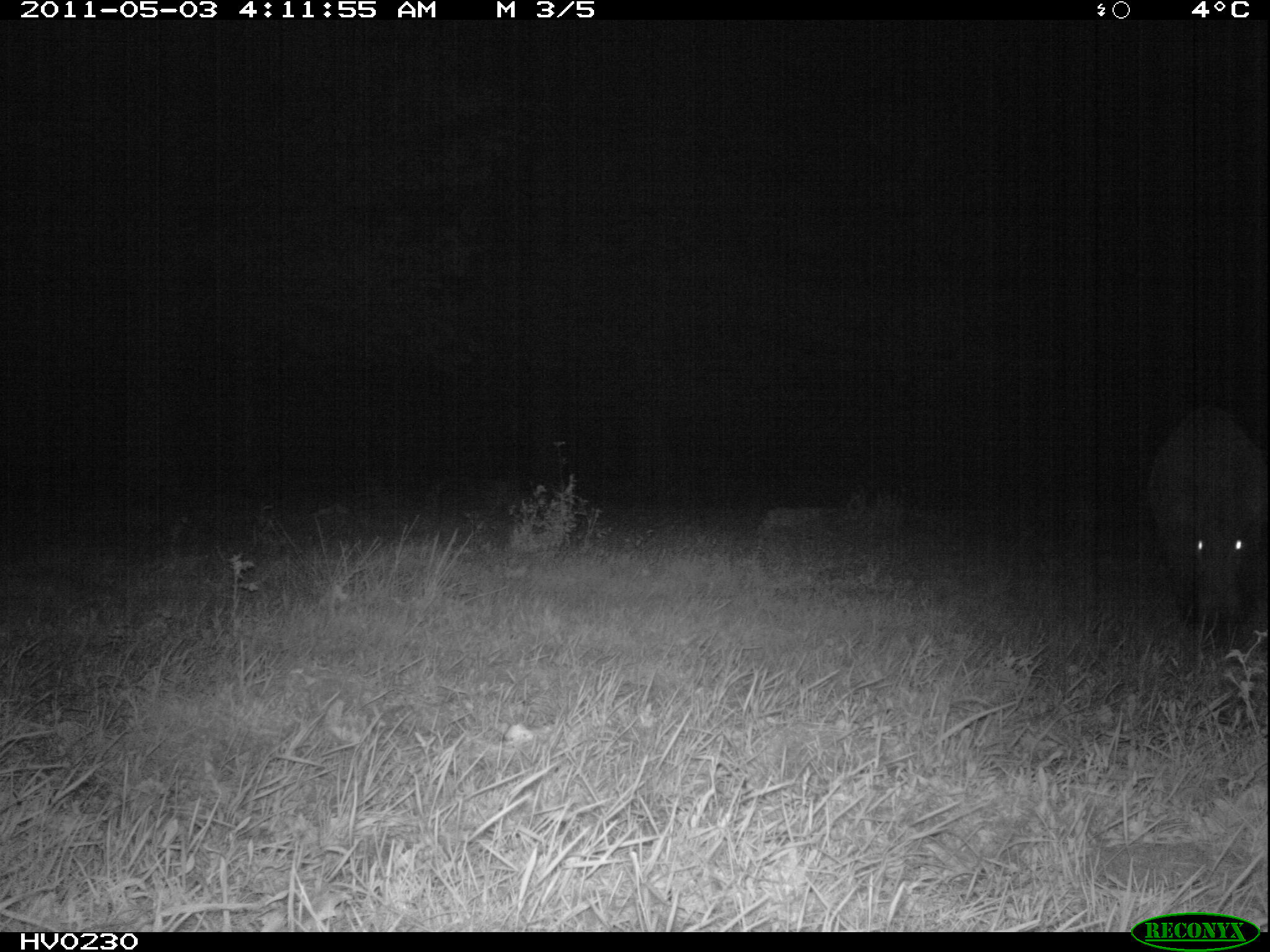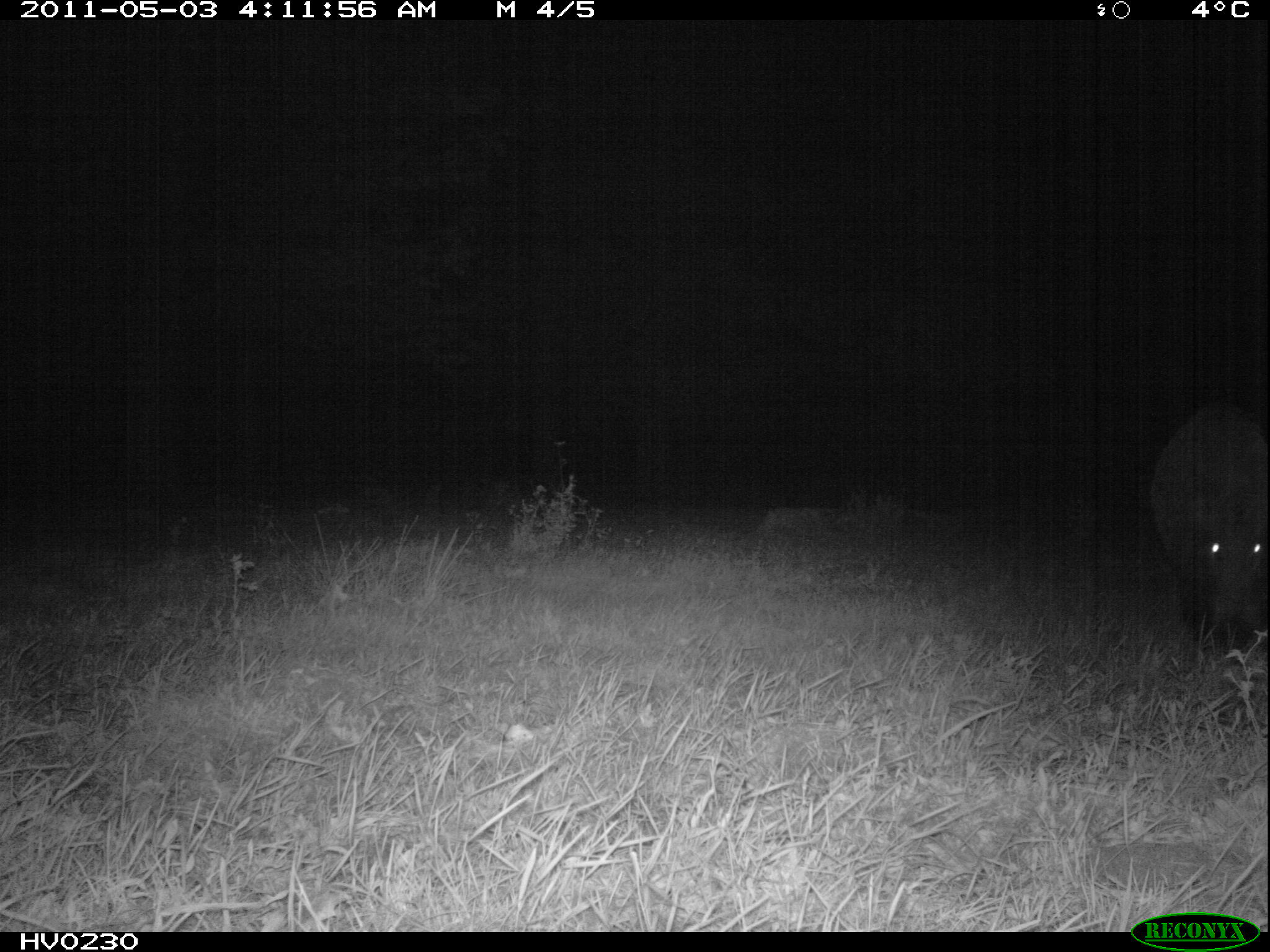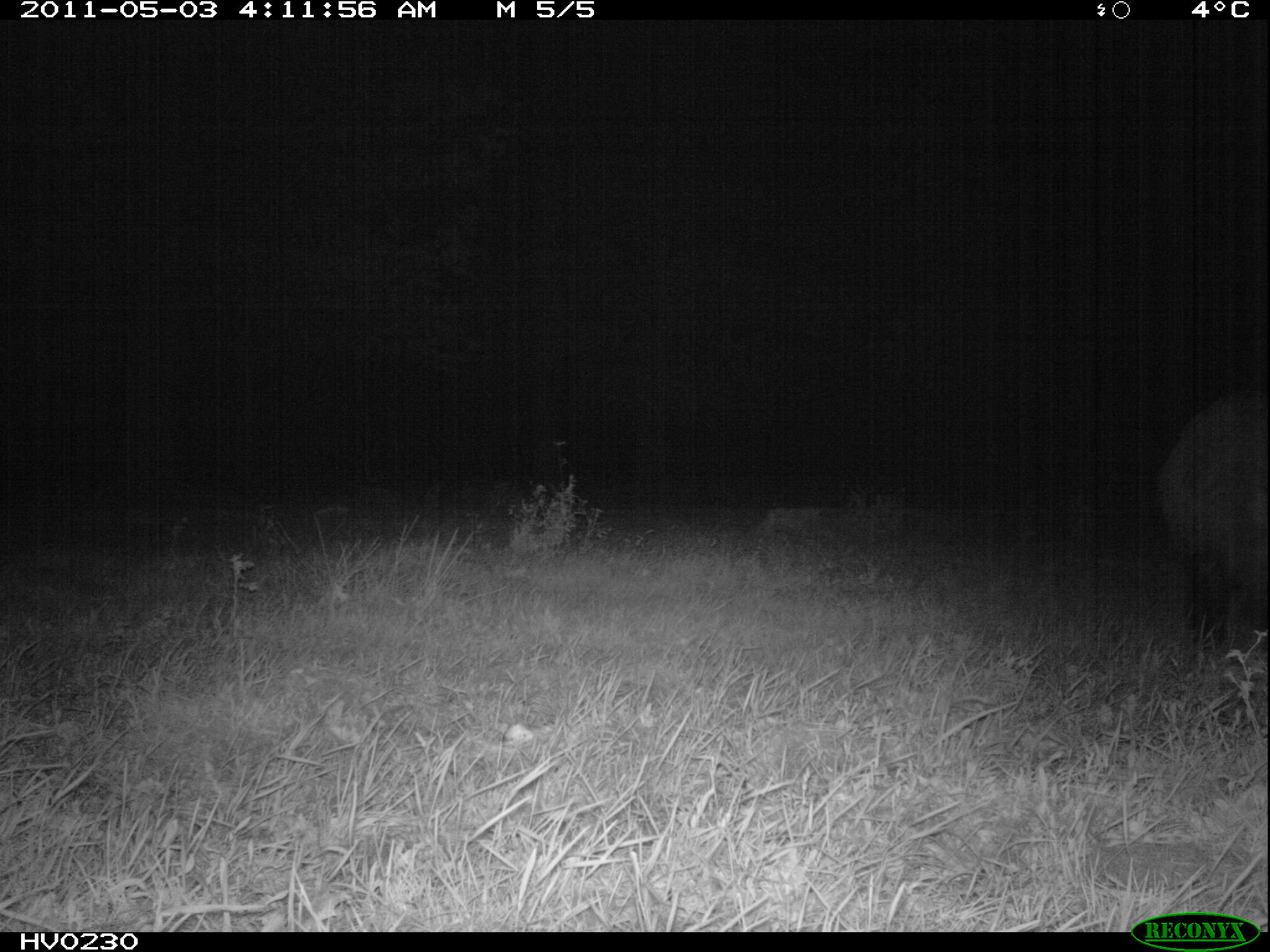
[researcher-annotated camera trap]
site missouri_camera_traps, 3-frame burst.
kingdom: Animalia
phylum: Chordata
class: Mammalia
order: Artiodactyla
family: Suidae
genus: Sus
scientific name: Sus scrofa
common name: wild boar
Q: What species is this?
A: Wild boar (Sus scrofa).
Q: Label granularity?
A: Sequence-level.